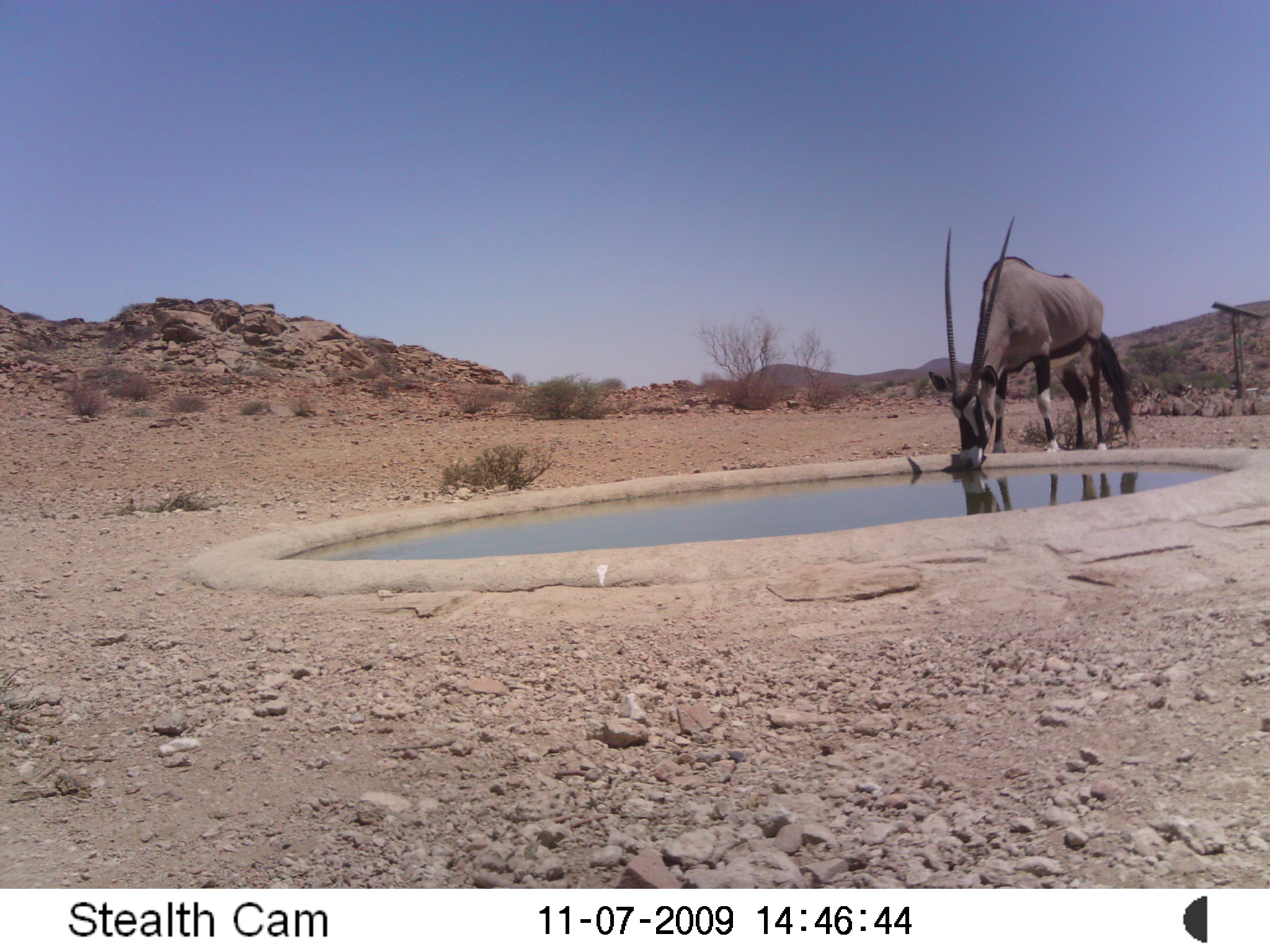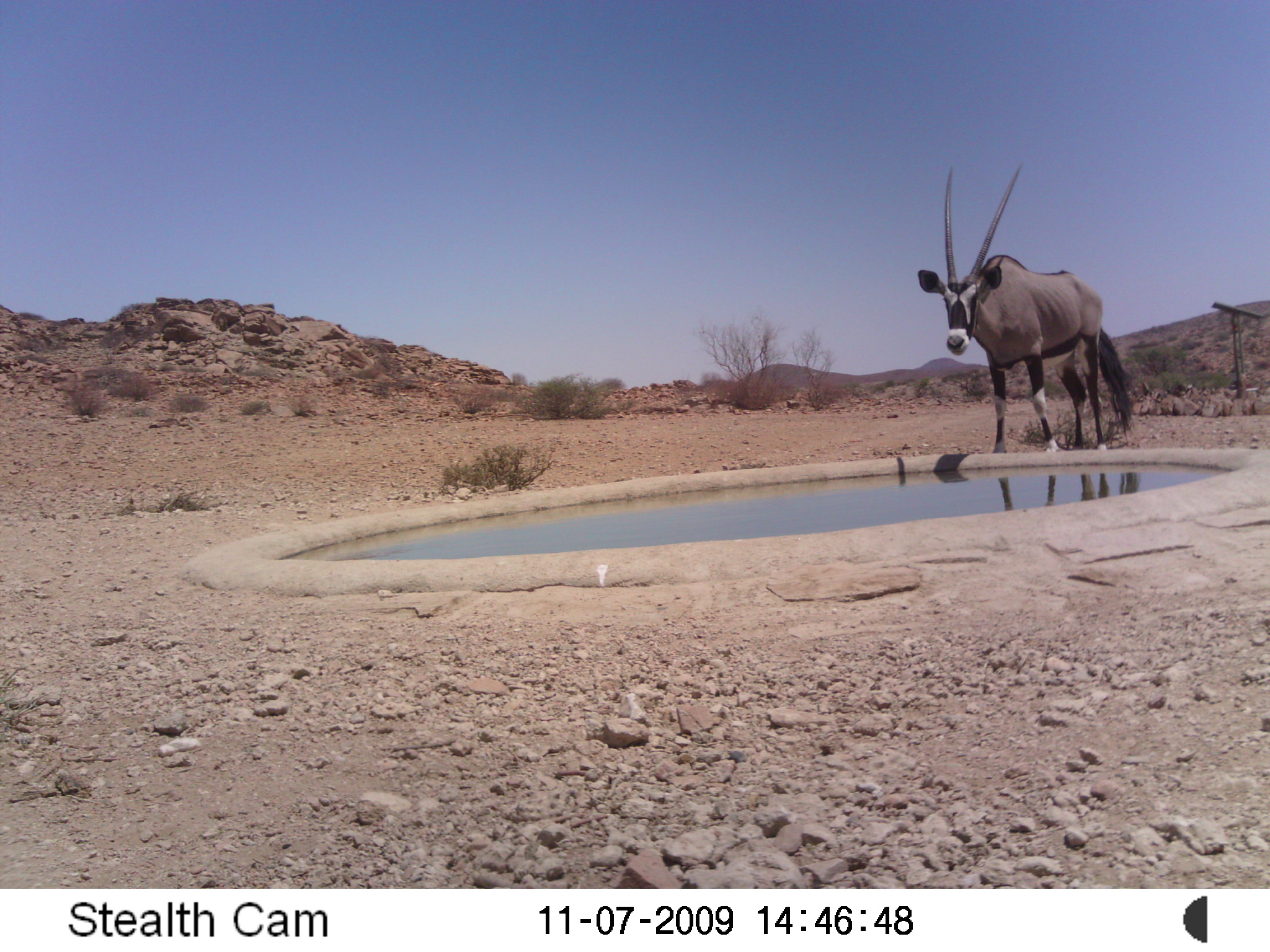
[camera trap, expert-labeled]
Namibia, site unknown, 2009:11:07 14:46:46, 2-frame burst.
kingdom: Animalia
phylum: Chordata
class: Mammalia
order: Artiodactyla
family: Bovidae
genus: Oryx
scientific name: Oryx gazella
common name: gemsbok